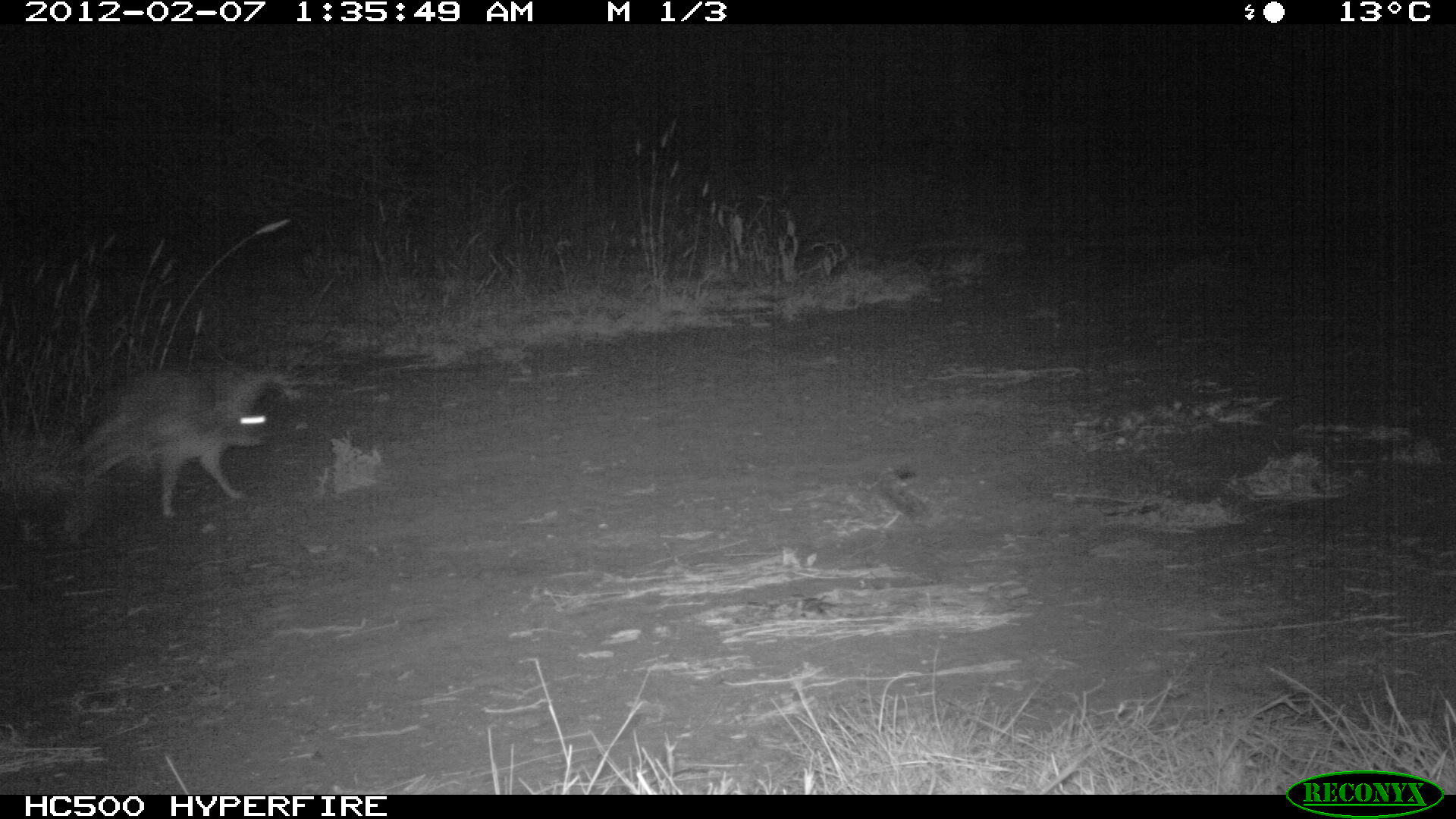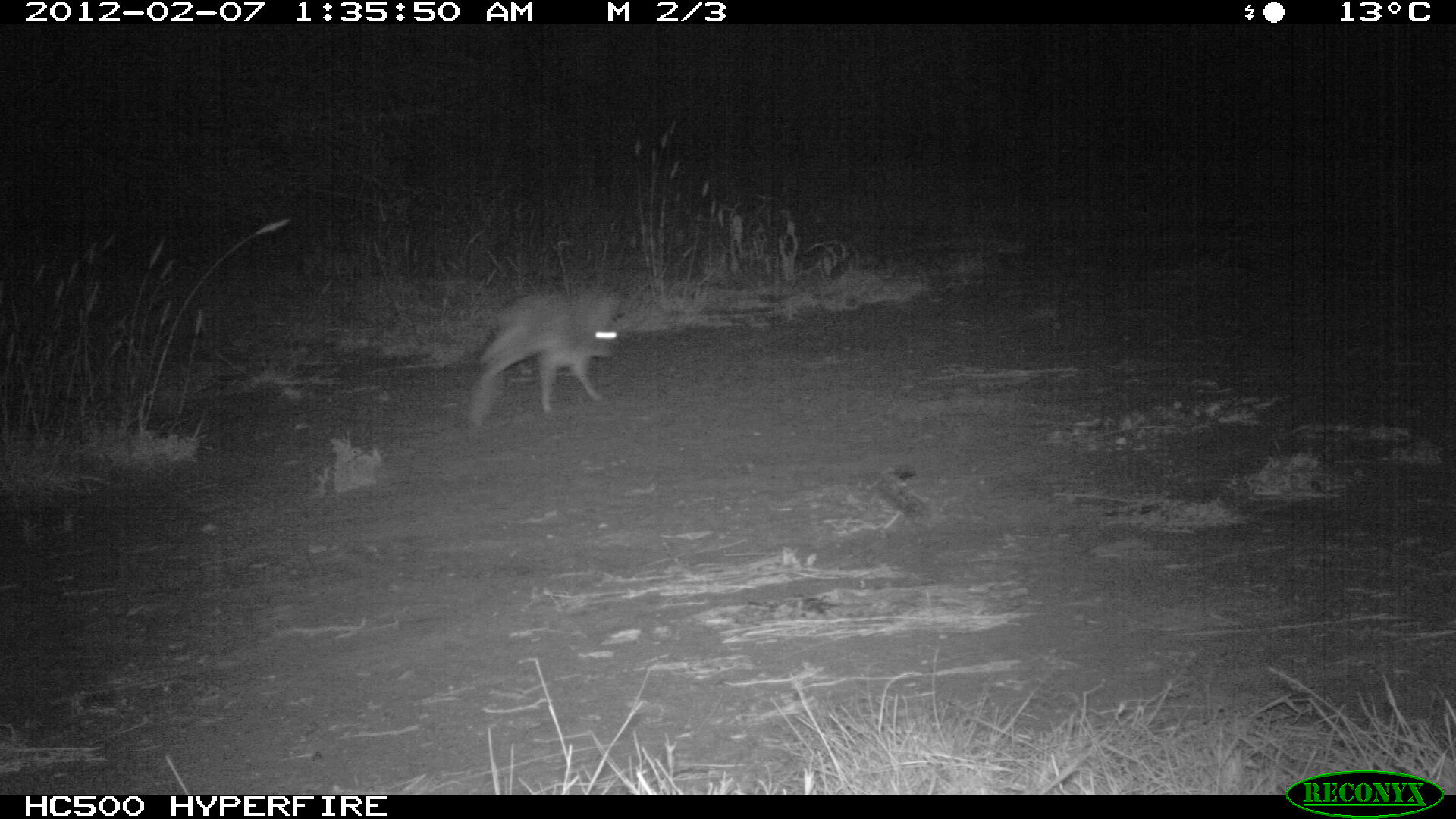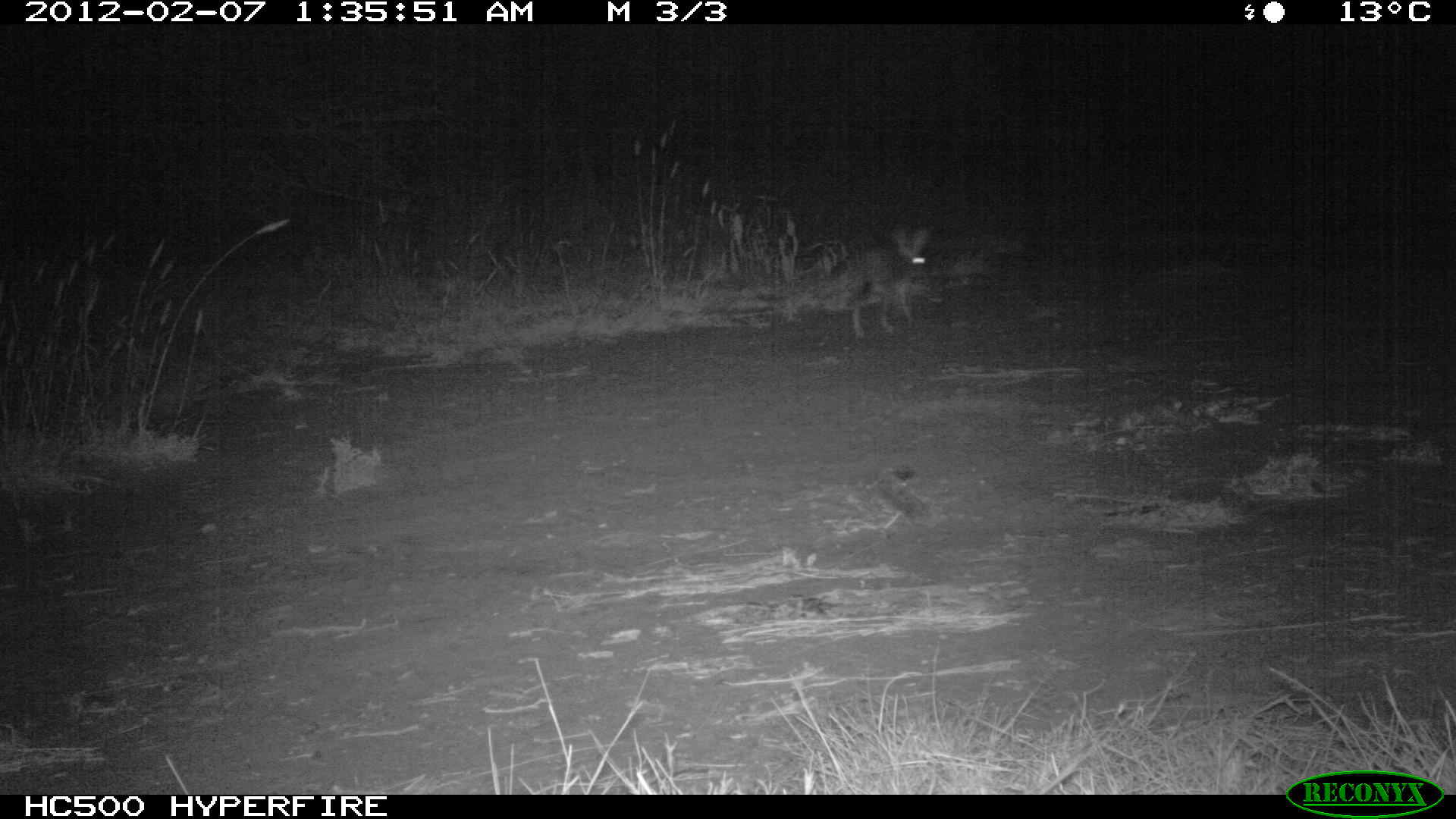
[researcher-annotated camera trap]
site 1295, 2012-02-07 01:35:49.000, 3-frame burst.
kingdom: Animalia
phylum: Chordata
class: Mammalia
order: Lagomorpha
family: Leporidae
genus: Lepus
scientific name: Lepus saxatilis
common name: scrub hare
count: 1